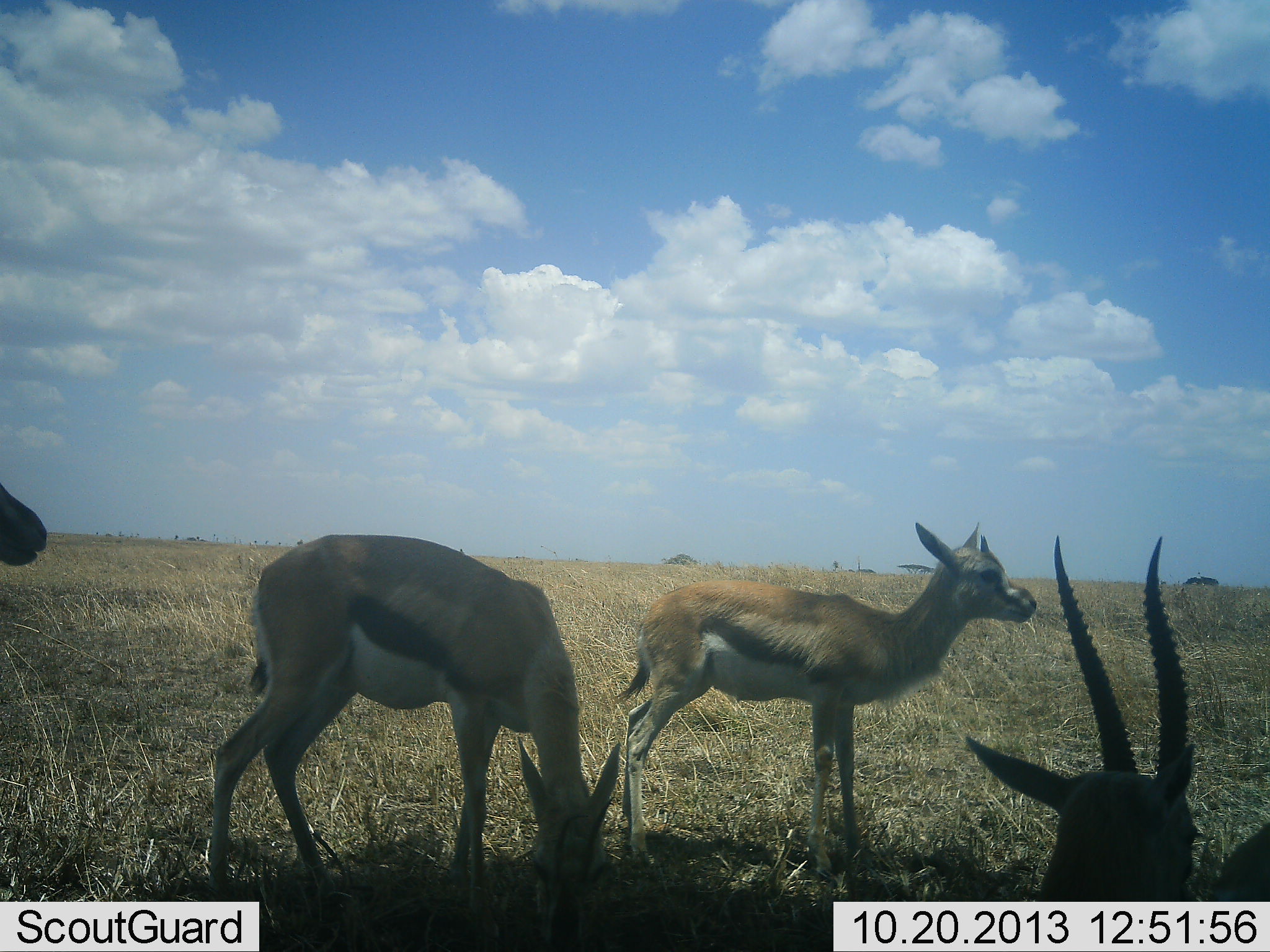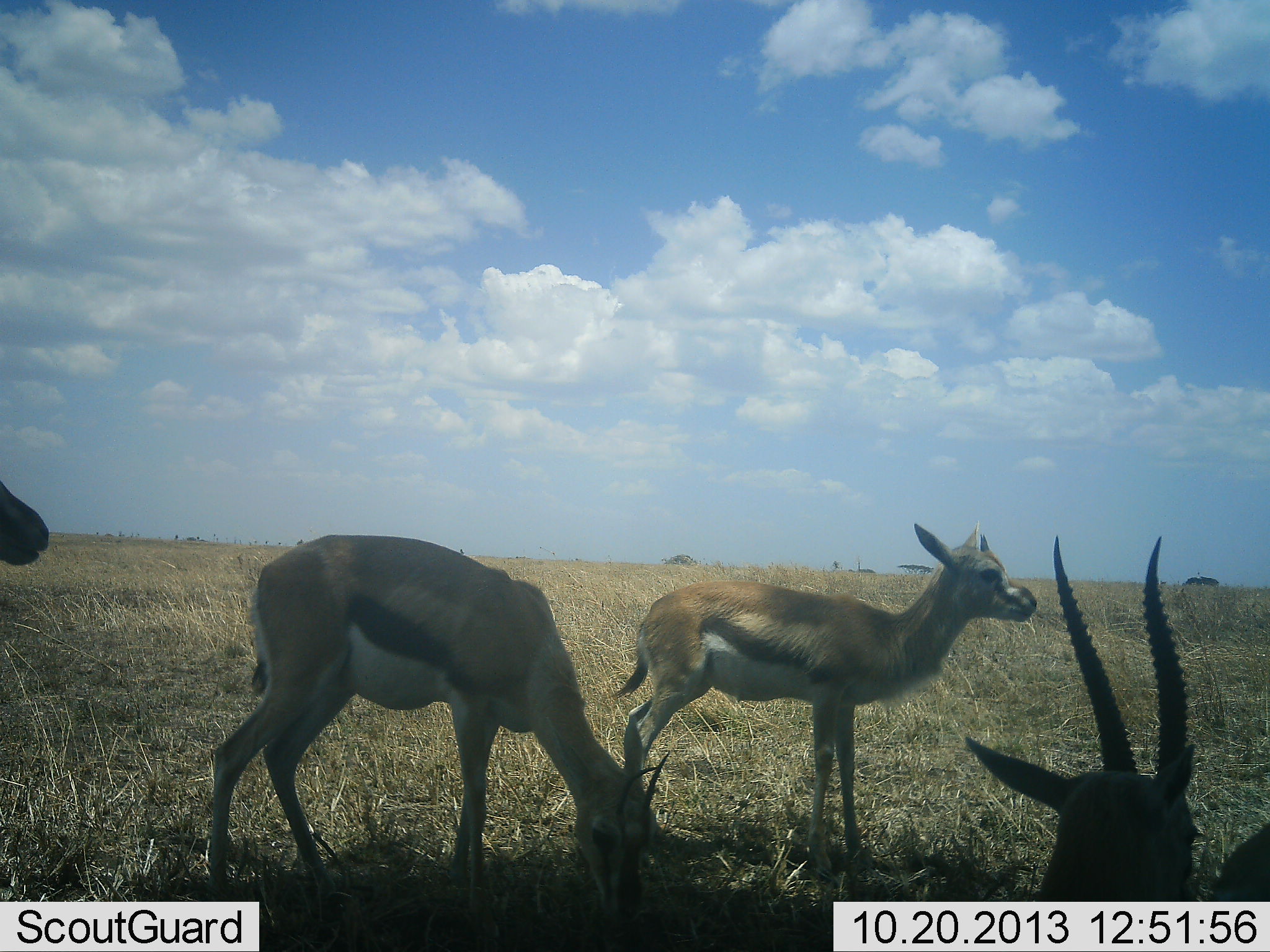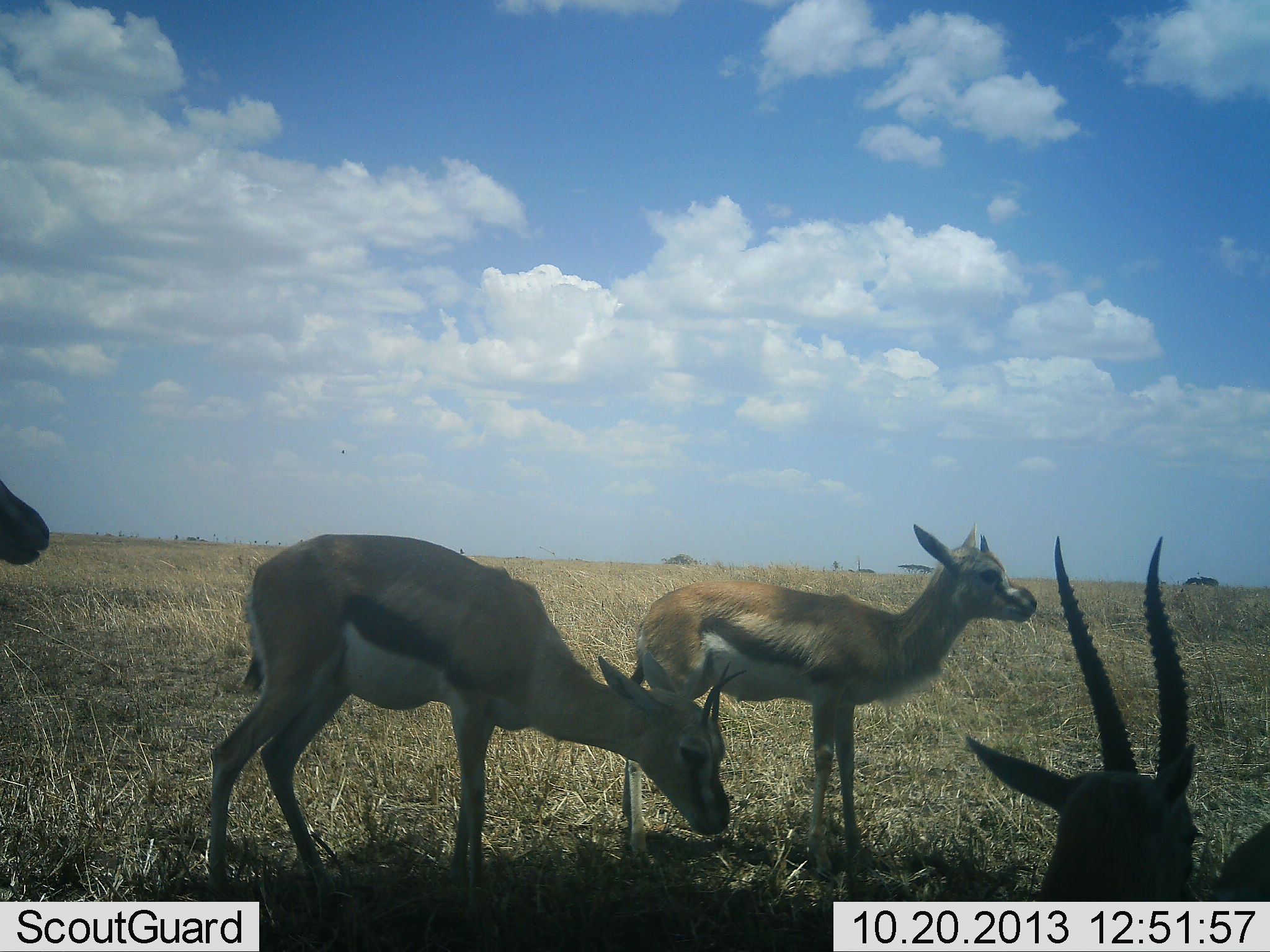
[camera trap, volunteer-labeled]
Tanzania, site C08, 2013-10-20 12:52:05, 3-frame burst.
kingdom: Animalia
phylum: Chordata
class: Mammalia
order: Artiodactyla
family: Bovidae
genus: Eudorcas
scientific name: Eudorcas thomsonii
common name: thomson's gazelle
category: gazellethomsons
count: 4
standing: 80%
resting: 30%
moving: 0%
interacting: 0%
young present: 20%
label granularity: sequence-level